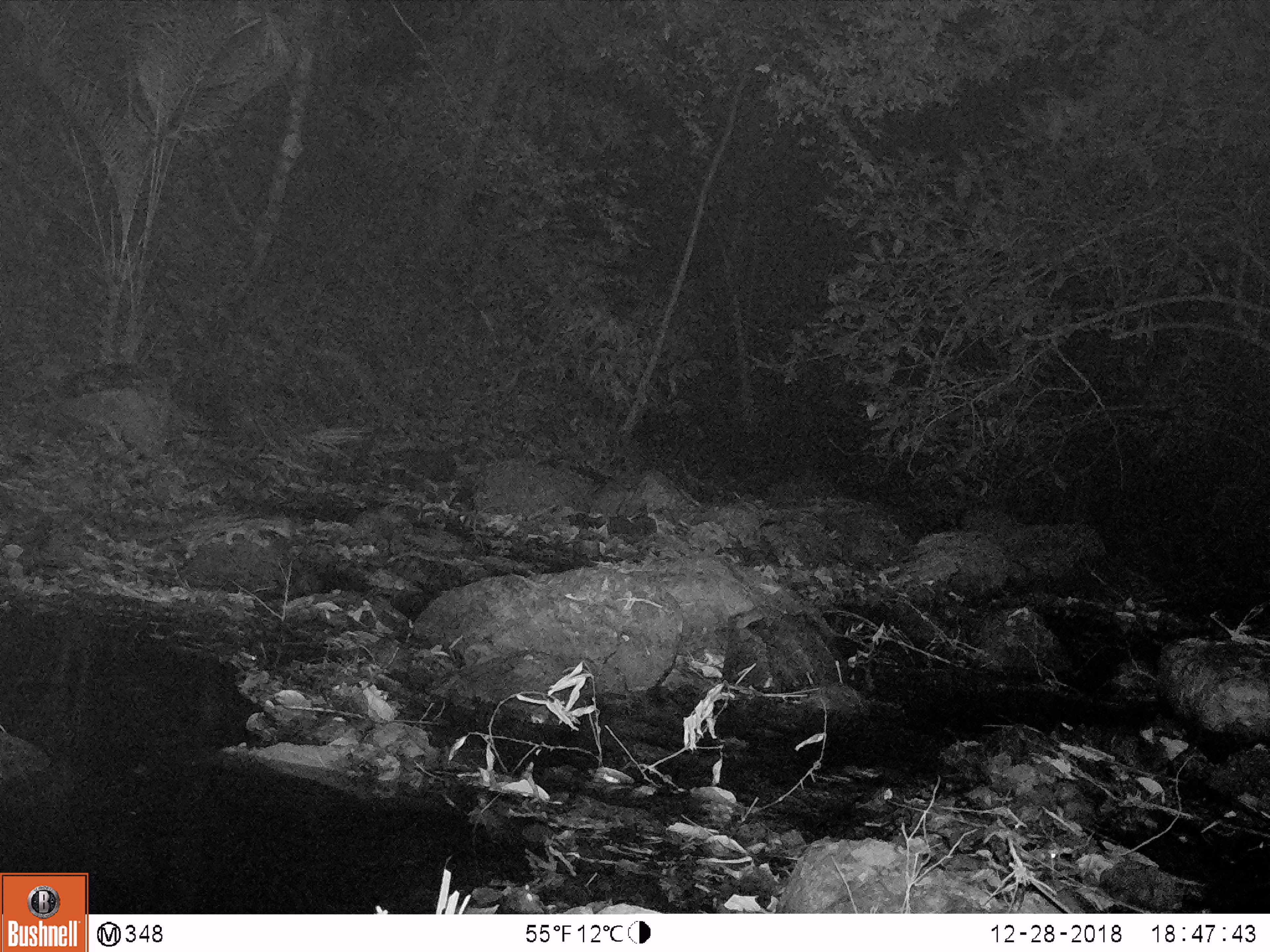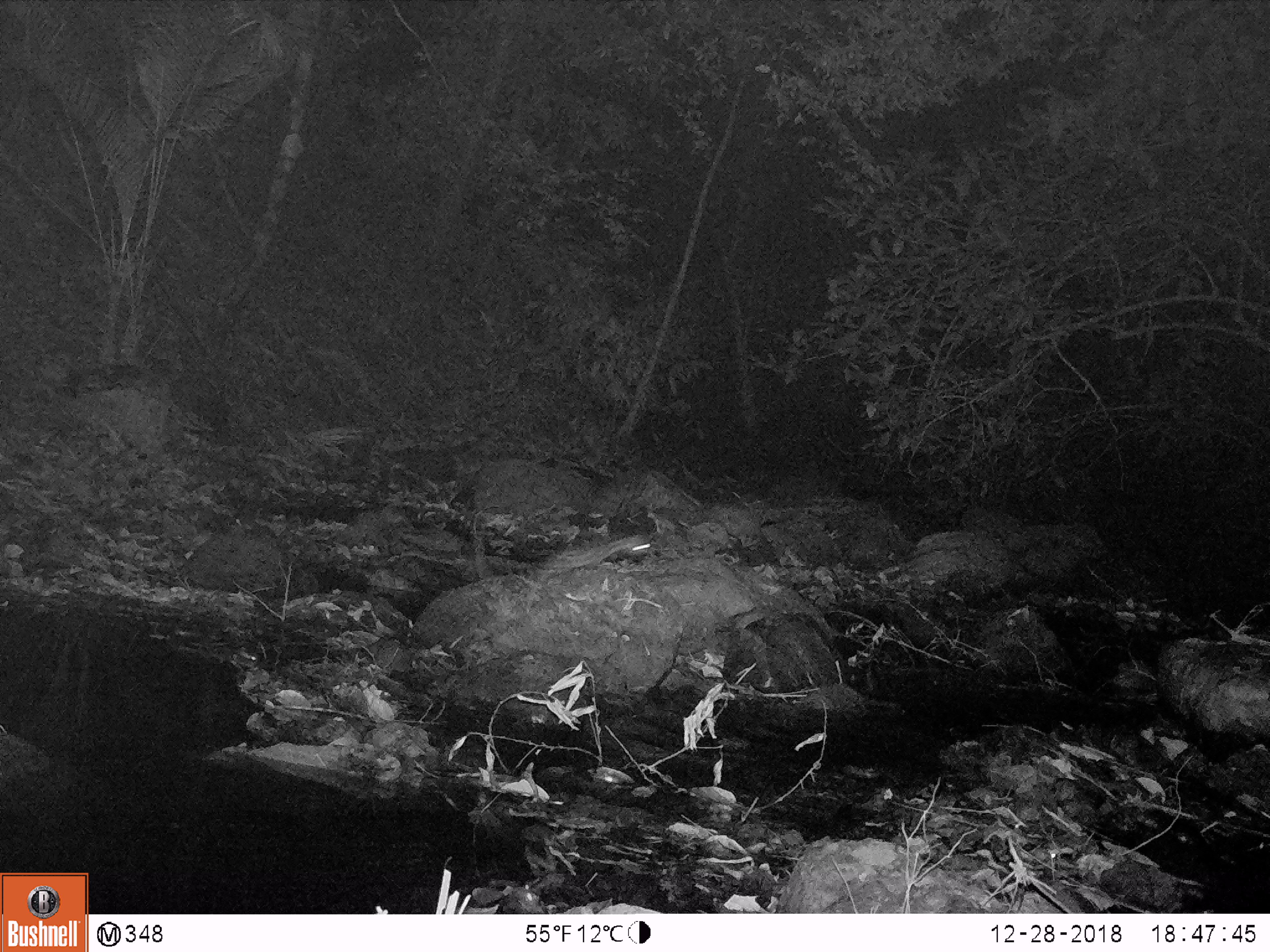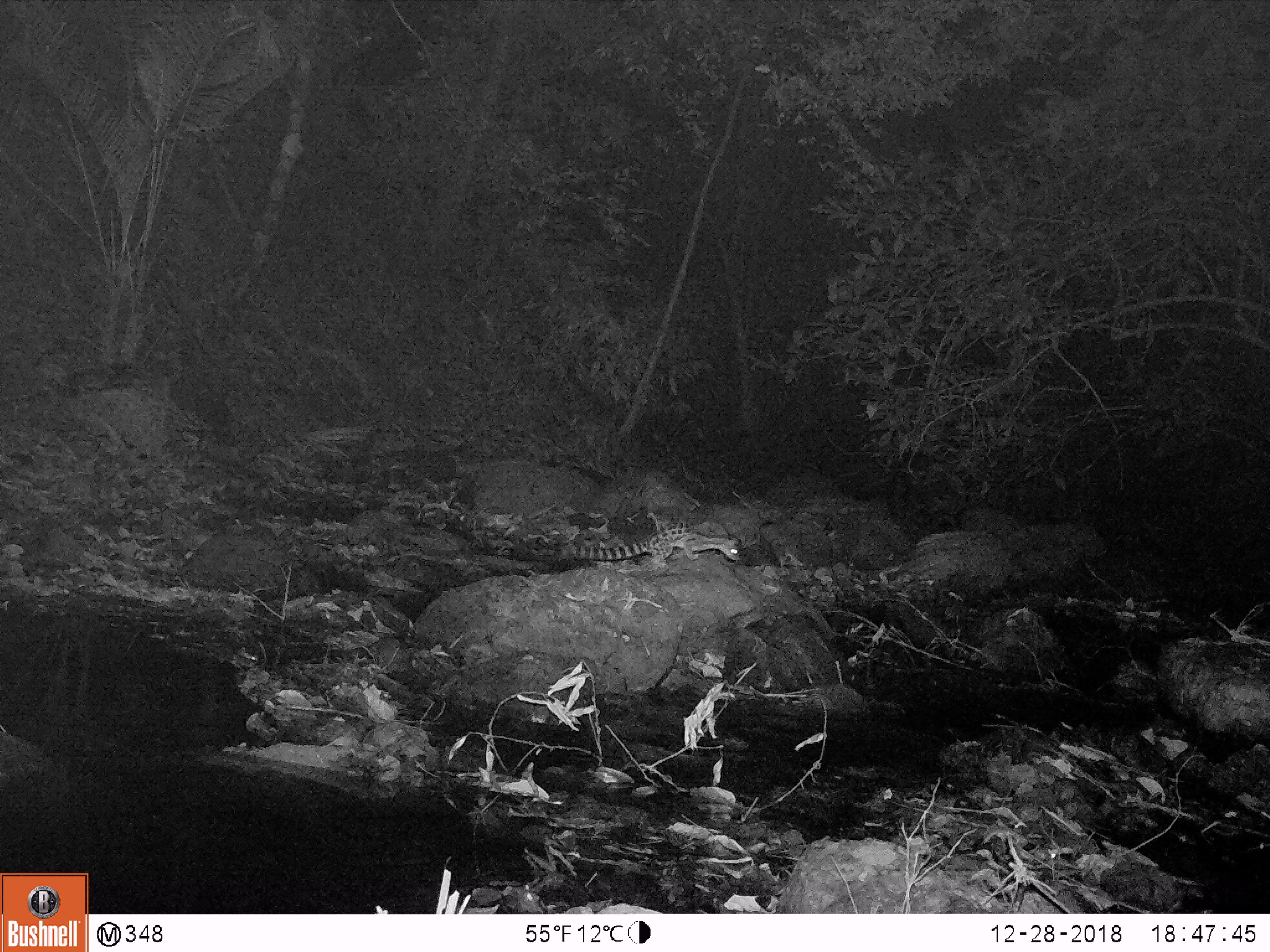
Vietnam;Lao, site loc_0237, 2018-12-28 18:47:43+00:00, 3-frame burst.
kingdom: Animalia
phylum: Chordata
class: Mammalia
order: Carnivora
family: Prionodontidae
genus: Prionodon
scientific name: Prionodon pardicolor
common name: spotted linsang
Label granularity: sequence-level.